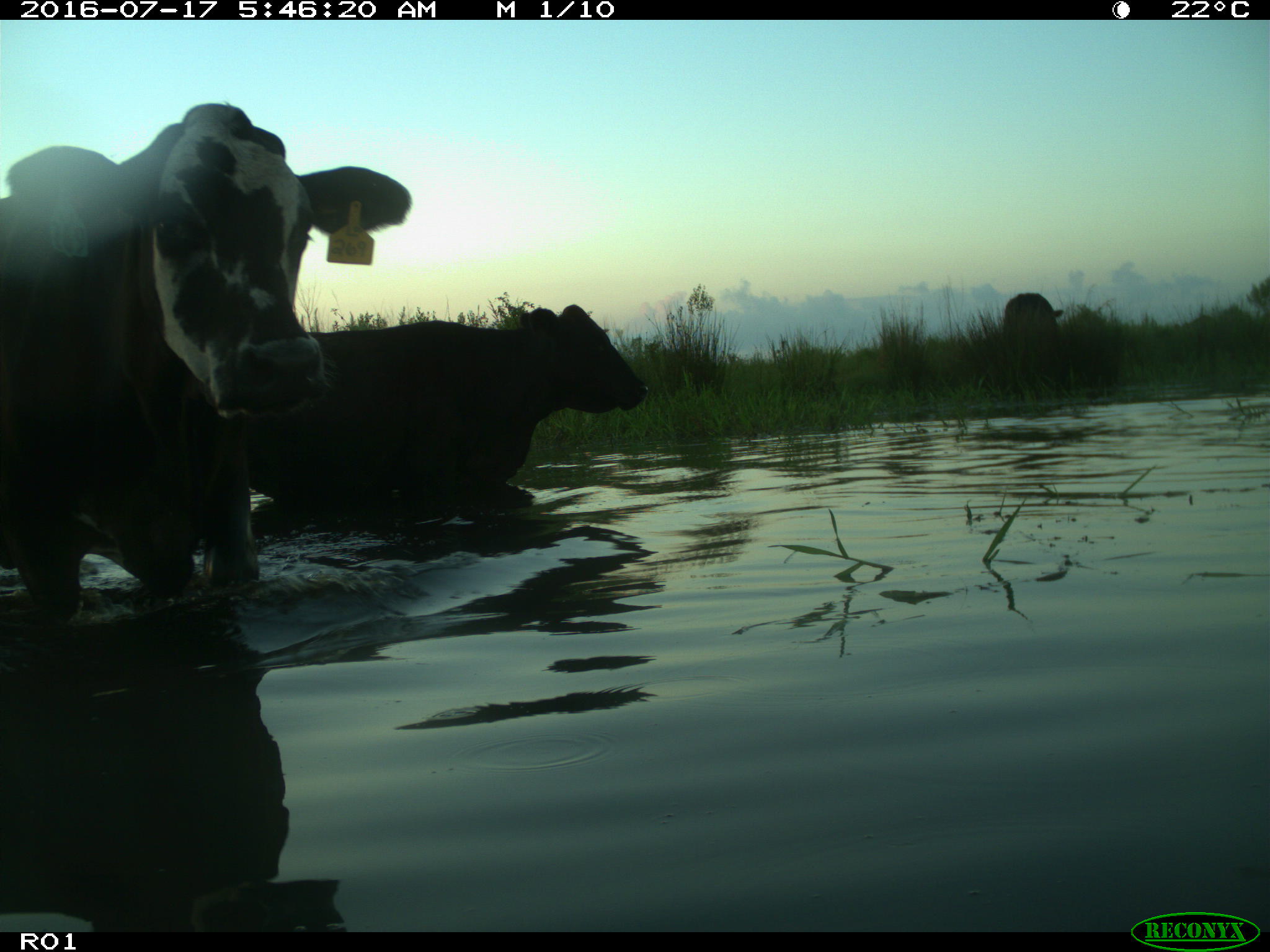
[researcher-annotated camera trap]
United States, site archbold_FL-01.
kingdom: Animalia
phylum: Chordata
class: Mammalia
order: Artiodactyla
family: Bovidae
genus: Bos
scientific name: Bos taurus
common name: domestic cow